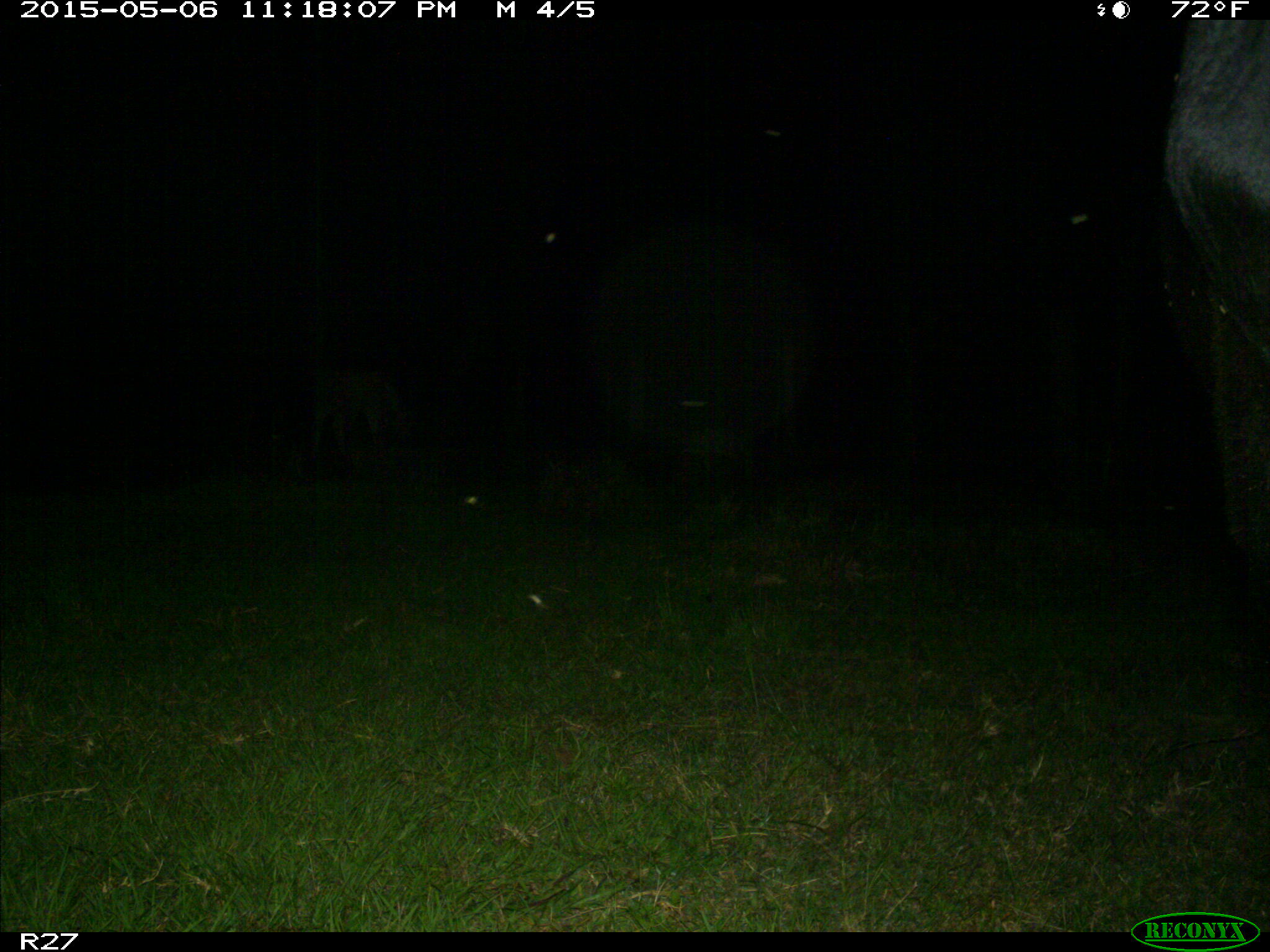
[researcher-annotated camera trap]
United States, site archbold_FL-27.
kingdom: Animalia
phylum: Chordata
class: Mammalia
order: Artiodactyla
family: Bovidae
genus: Bos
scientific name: Bos taurus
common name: domestic cow